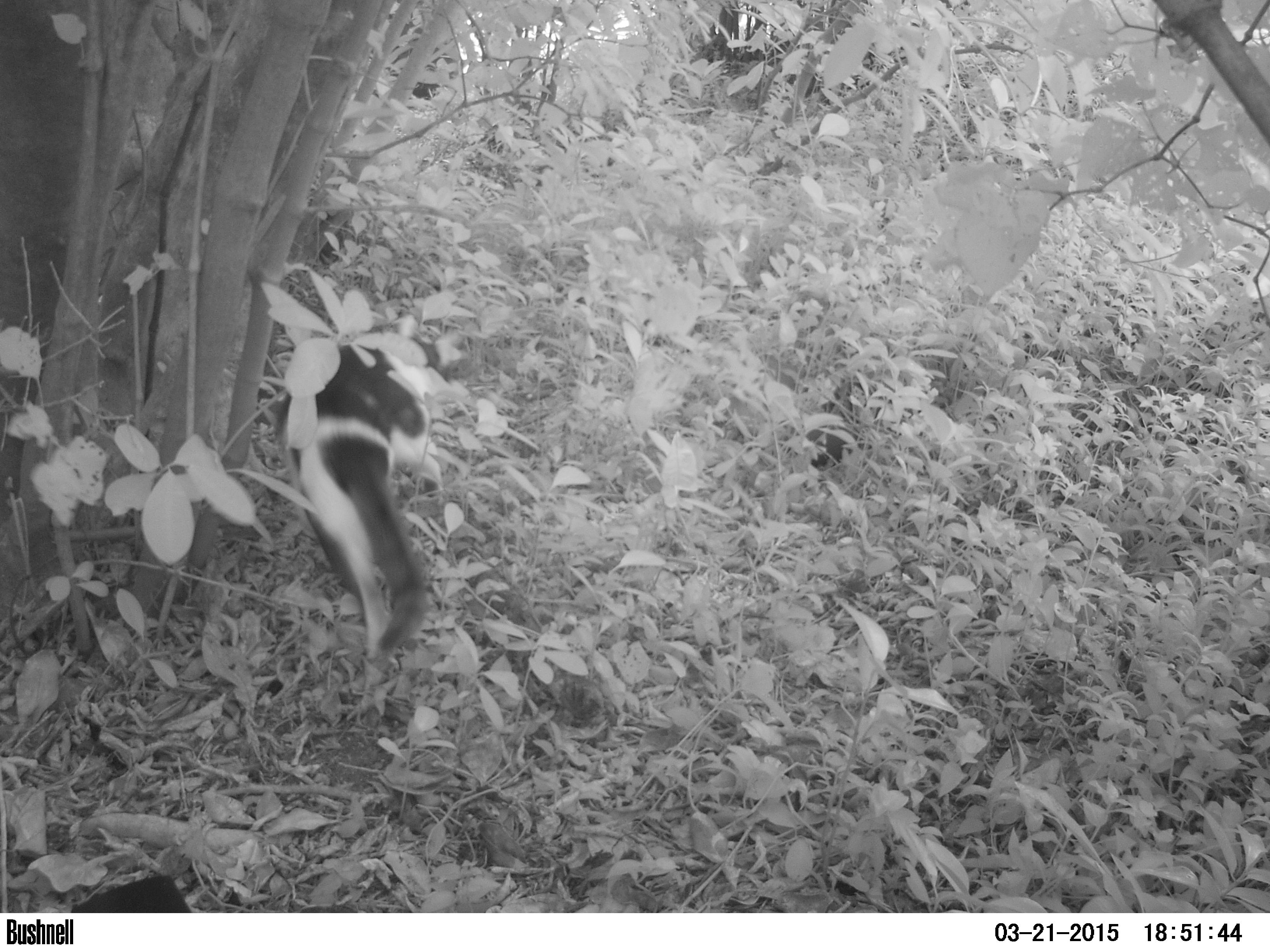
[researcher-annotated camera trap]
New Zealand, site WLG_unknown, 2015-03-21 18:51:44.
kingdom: Animalia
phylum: Chordata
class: Mammalia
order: Carnivora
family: Felidae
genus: Felis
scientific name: Felis catus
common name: domestic cat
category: cat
Cat (domestic cat) (Felis catus).